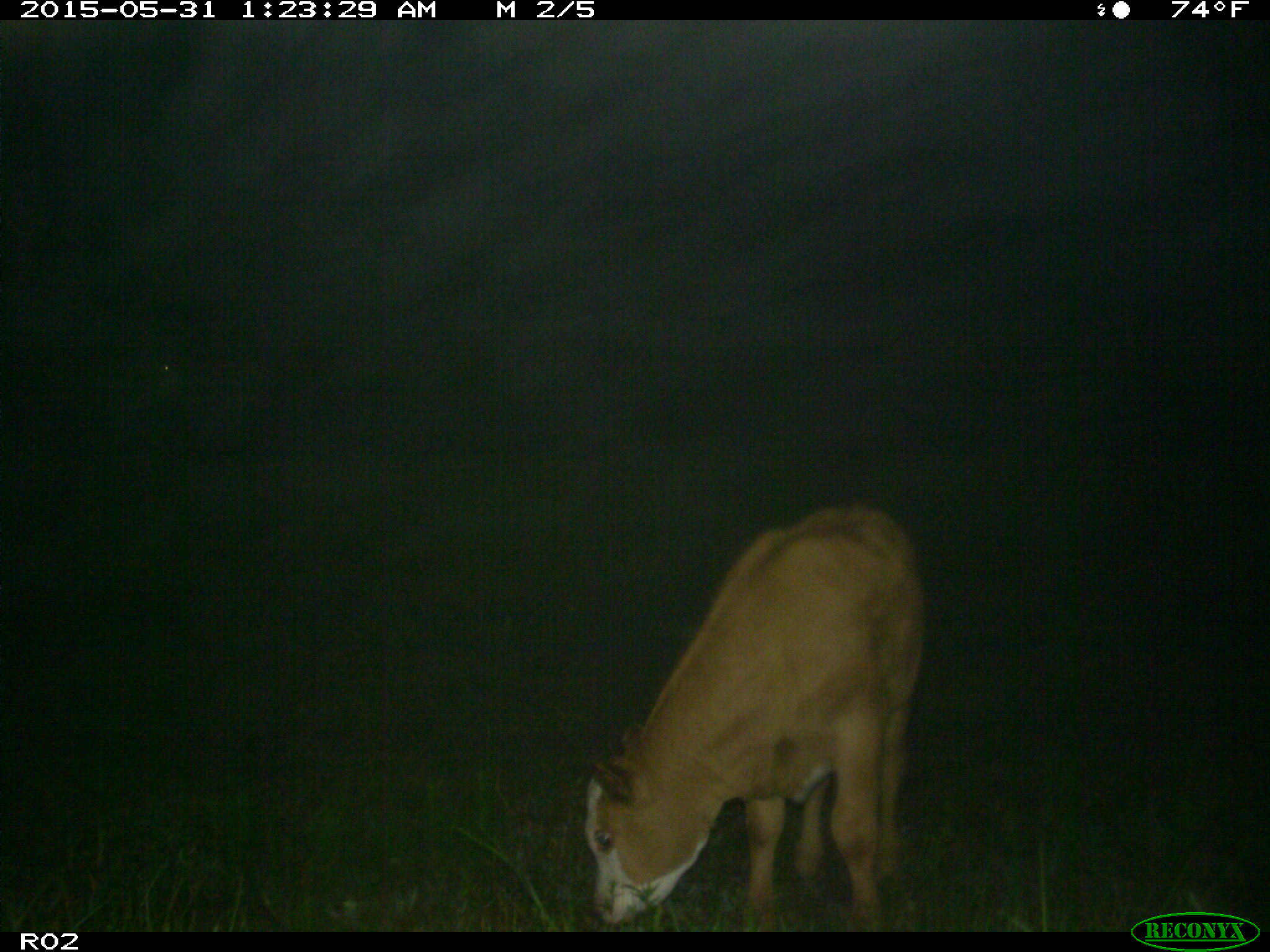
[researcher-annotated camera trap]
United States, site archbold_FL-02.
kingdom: Animalia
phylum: Chordata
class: Mammalia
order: Artiodactyla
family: Bovidae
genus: Bos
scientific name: Bos taurus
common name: domestic cow